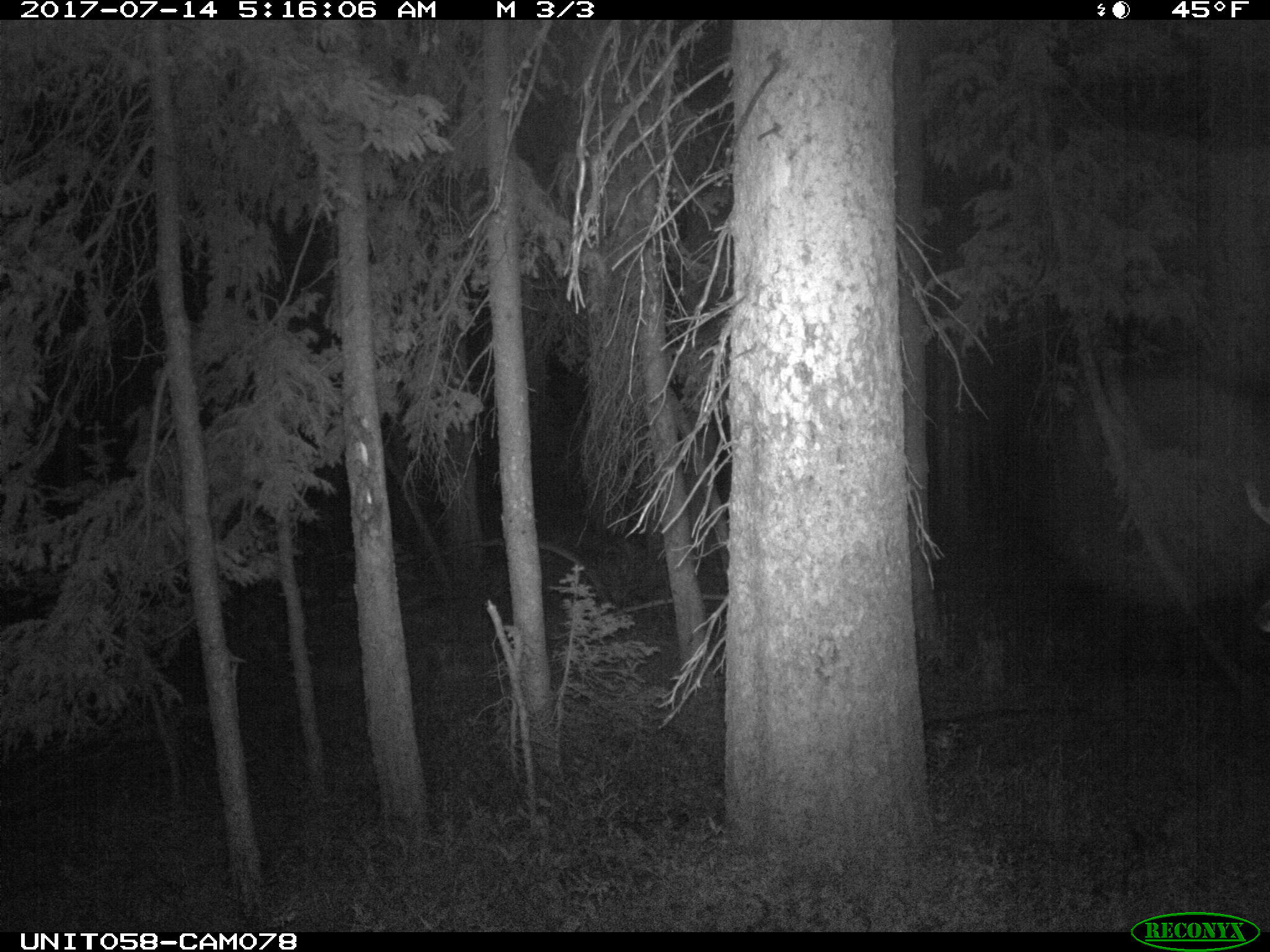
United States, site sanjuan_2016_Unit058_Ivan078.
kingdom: Animalia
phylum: Chordata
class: Mammalia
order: Artiodactyla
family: Cervidae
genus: Odocoileus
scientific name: Odocoileus hemionus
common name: mule deer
Odocoileus hemionus (mule deer).